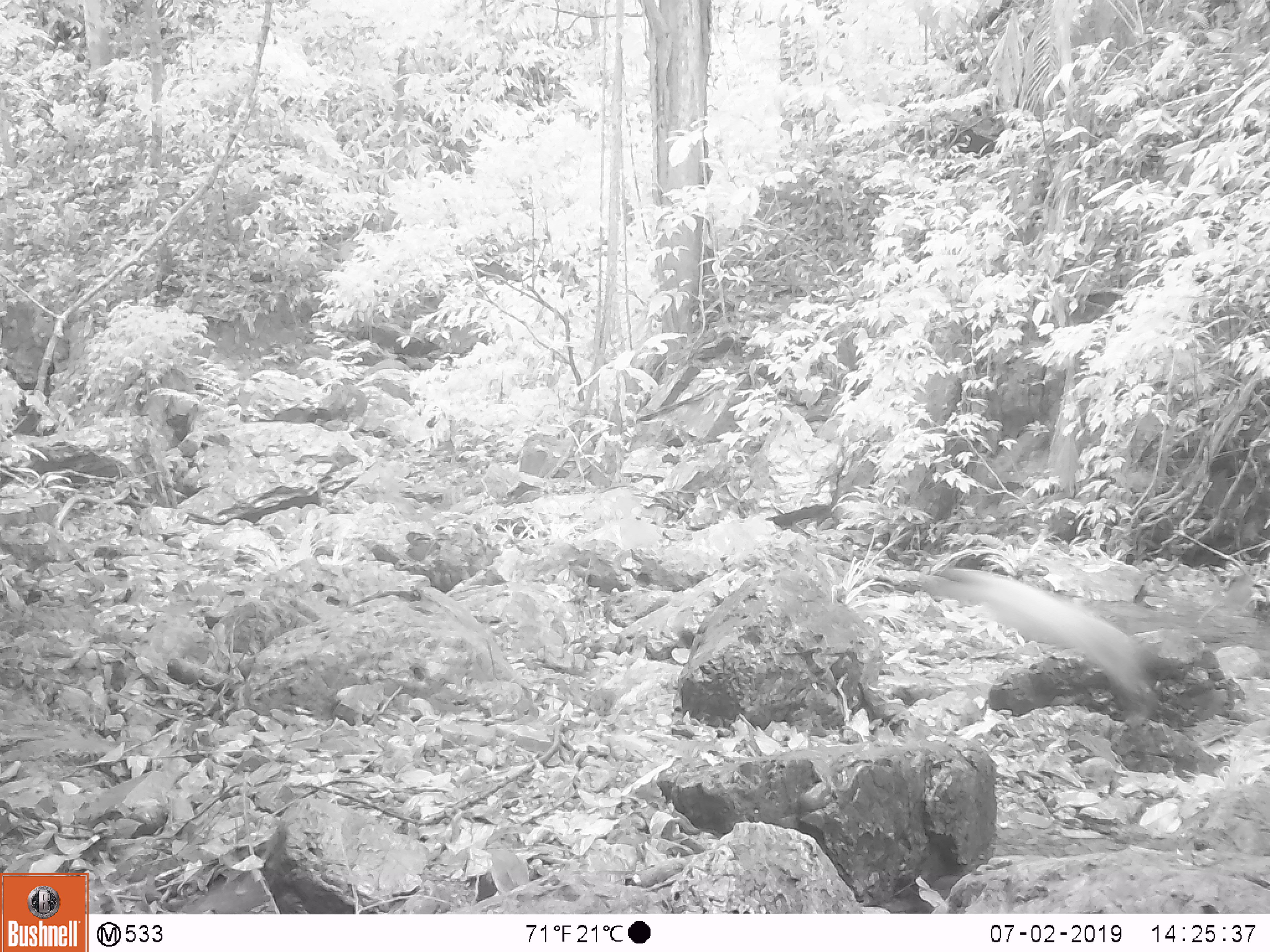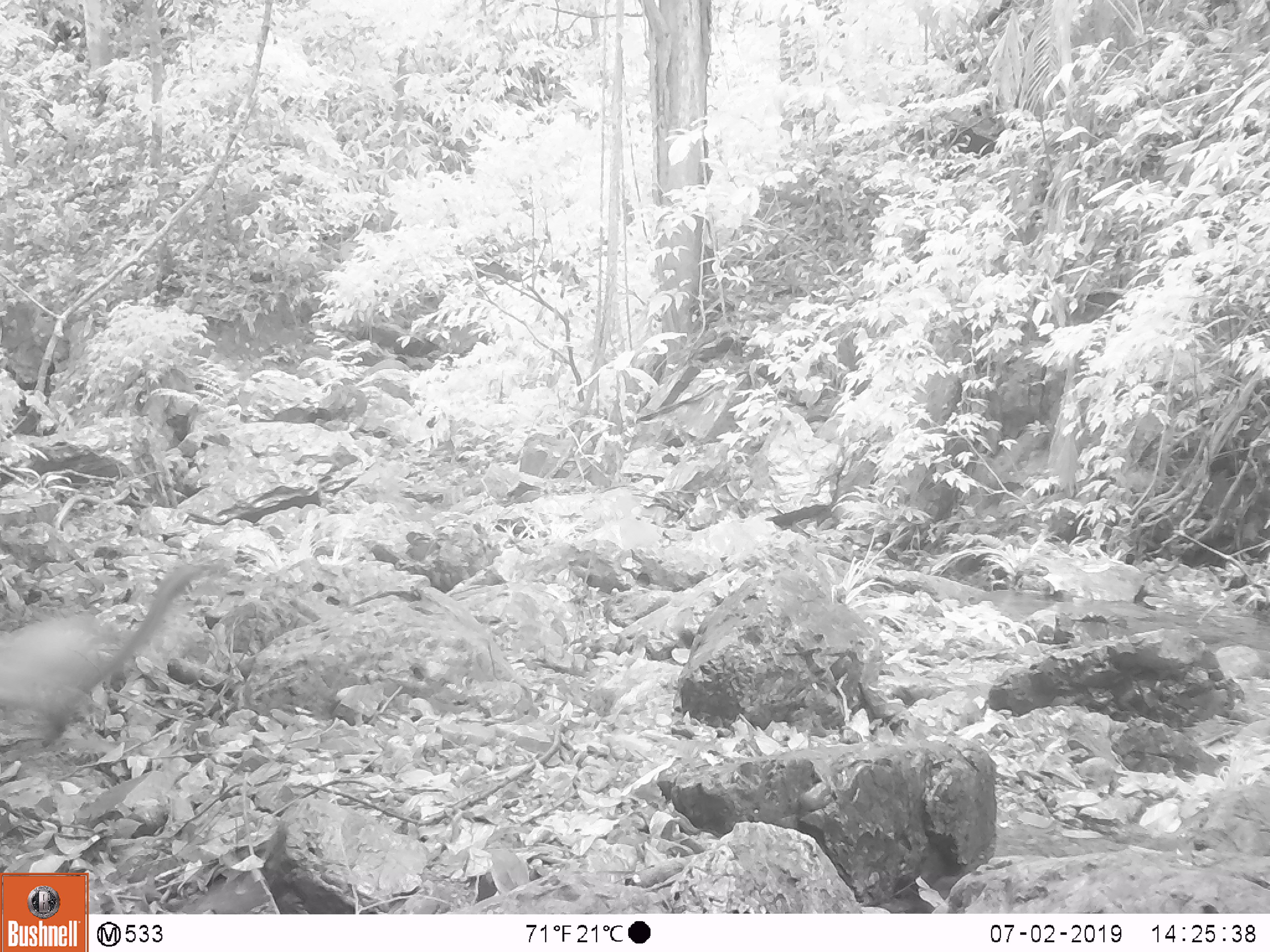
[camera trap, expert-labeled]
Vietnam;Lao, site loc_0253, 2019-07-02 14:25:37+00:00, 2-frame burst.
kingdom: Animalia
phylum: Chordata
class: Mammalia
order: Carnivora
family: Mustelidae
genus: Martes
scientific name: Martes flavigula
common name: yellow-throated marten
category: yellow throated marten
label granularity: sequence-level